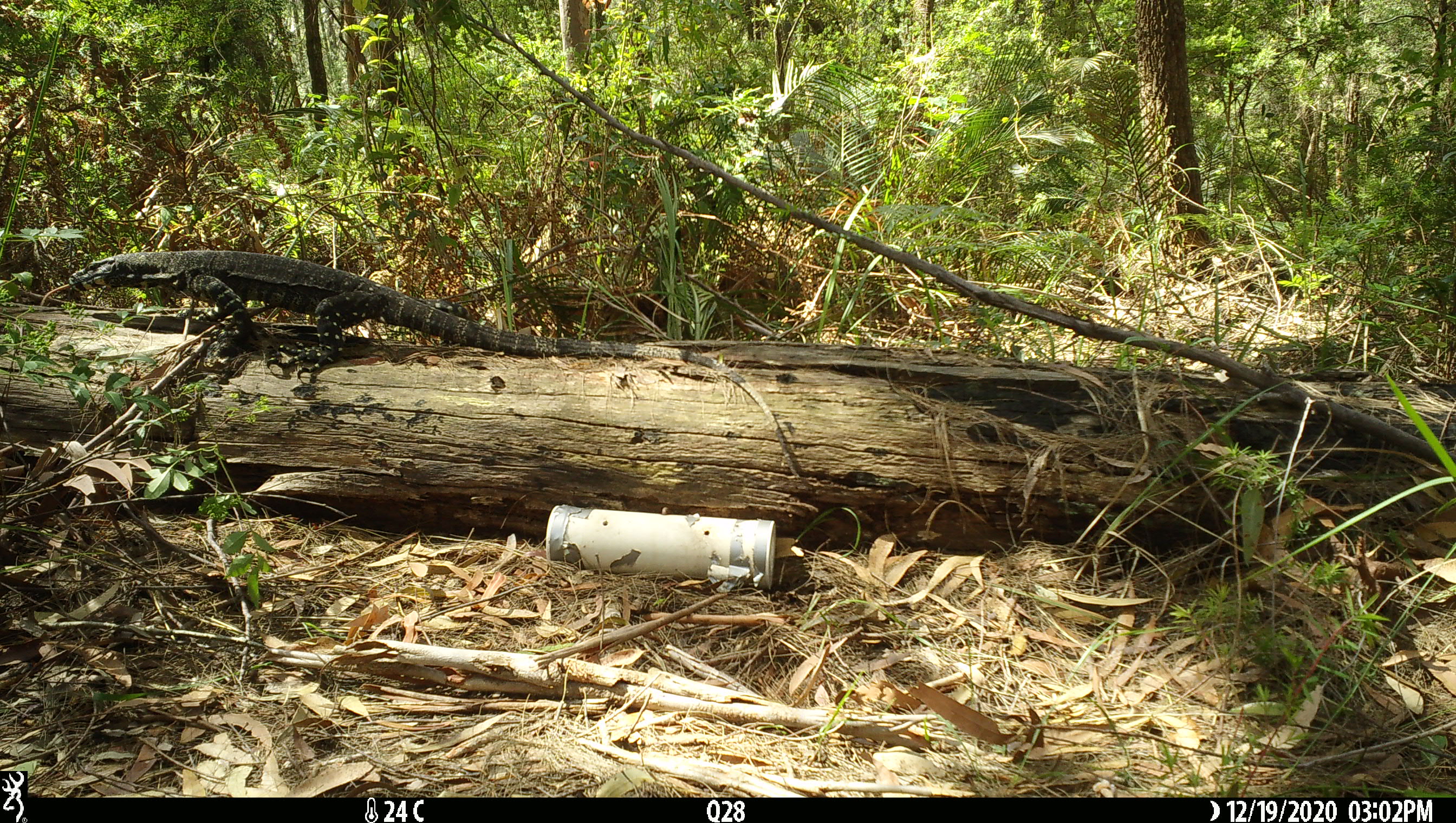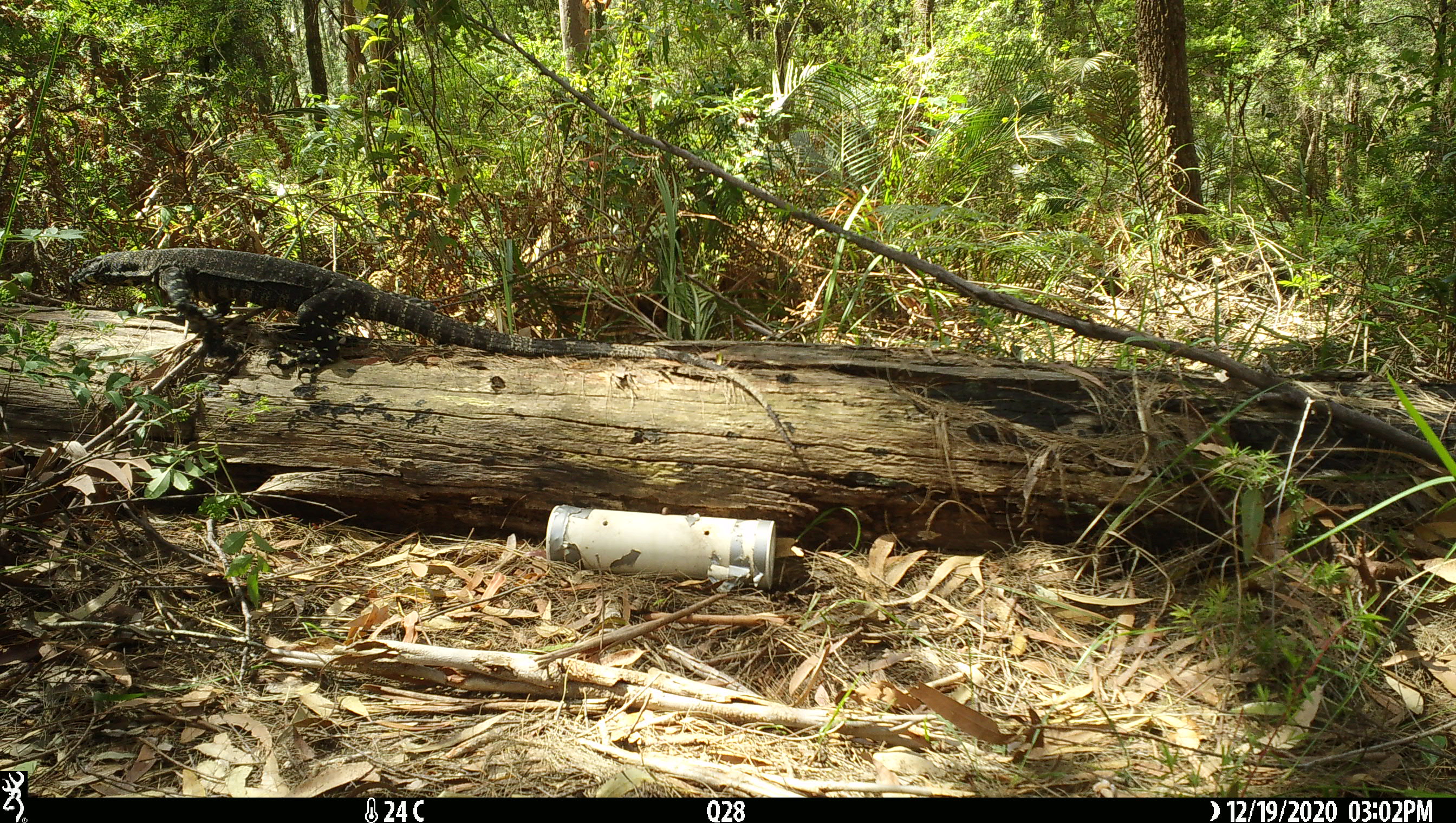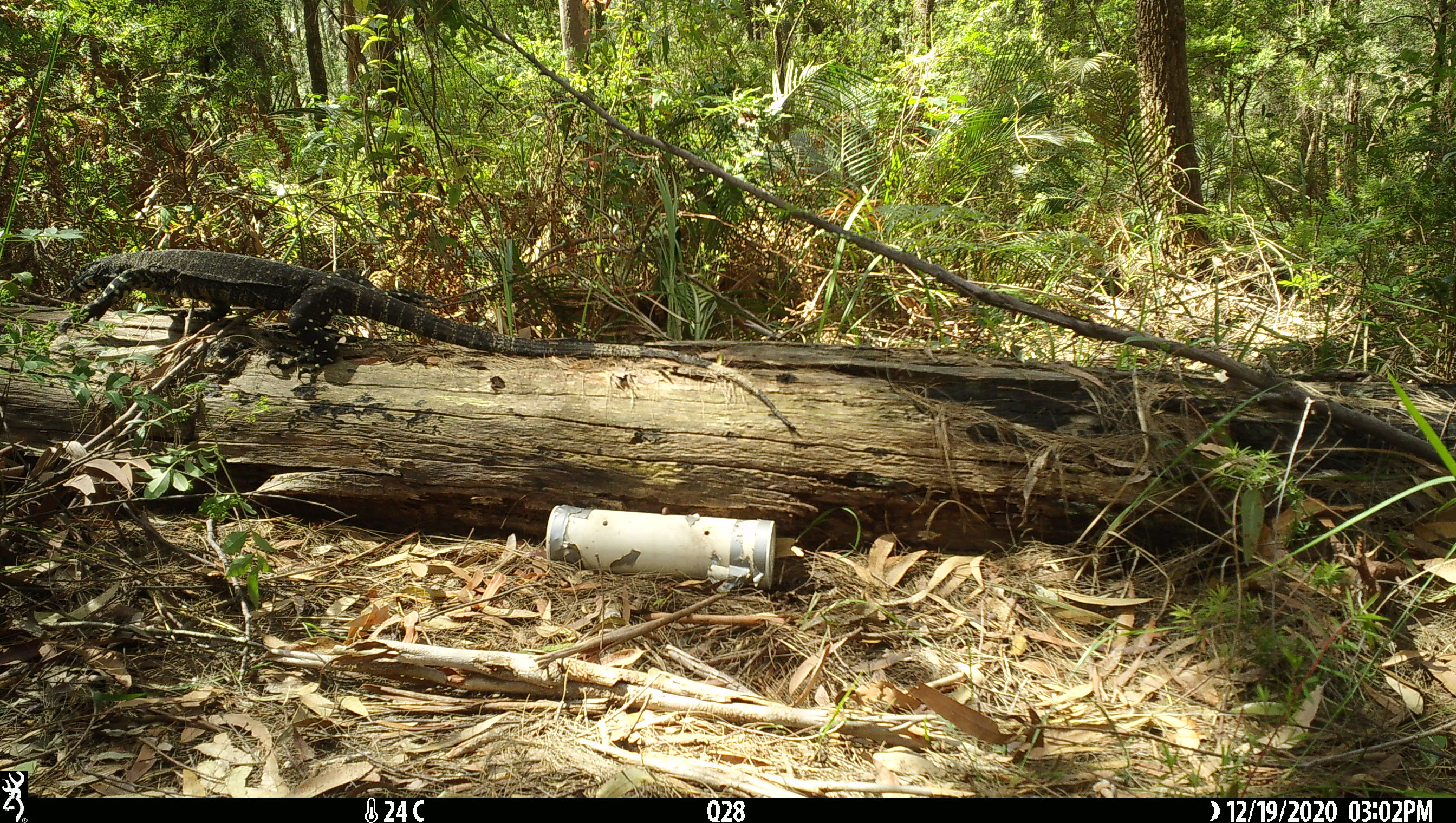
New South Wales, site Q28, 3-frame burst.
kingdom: Animalia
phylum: Chordata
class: Reptilia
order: Squamata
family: Varanidae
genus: Varanus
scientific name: Varanus varius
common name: lace monitor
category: goanna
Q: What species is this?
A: Goanna (lace monitor) (Varanus varius).